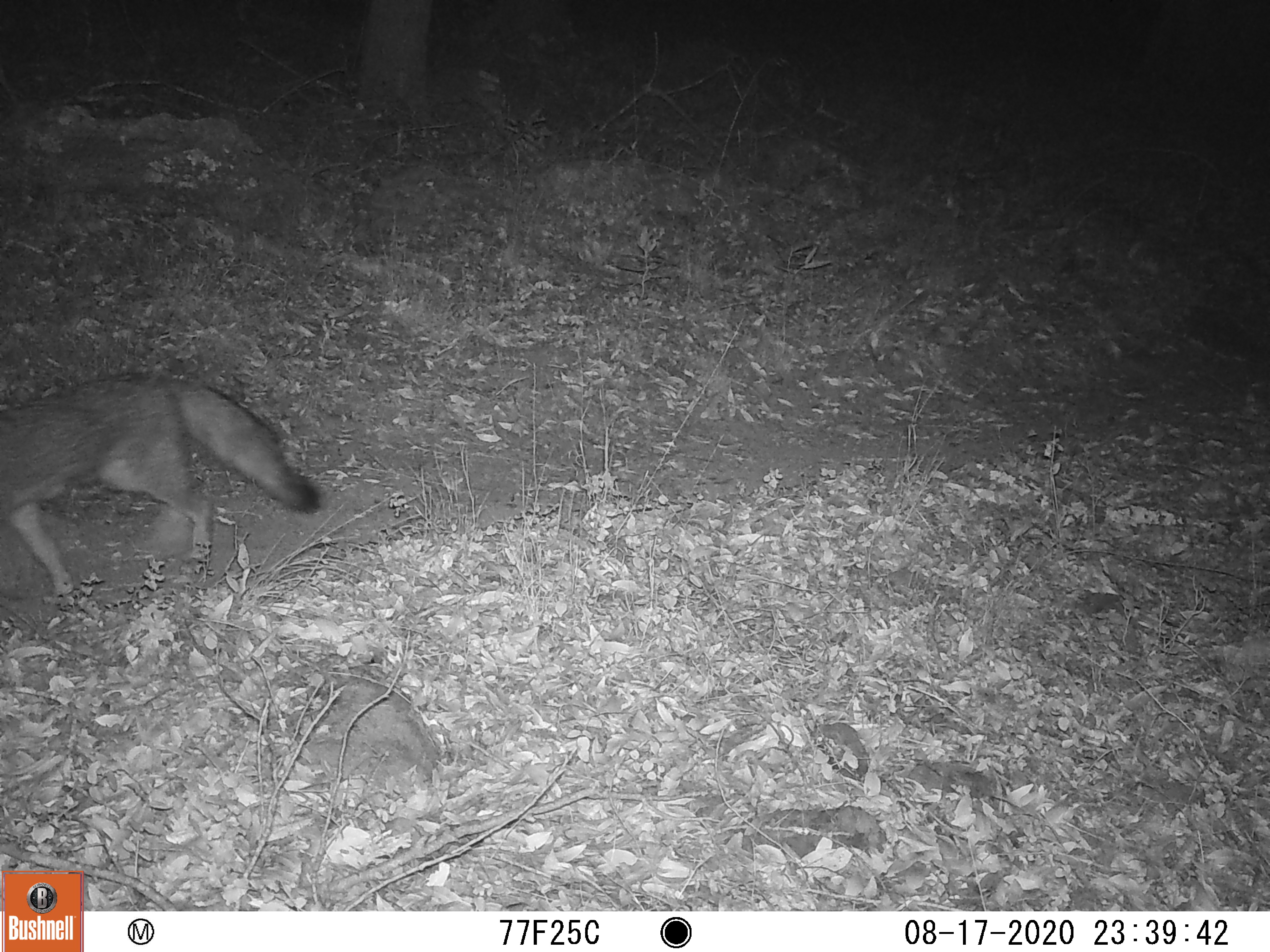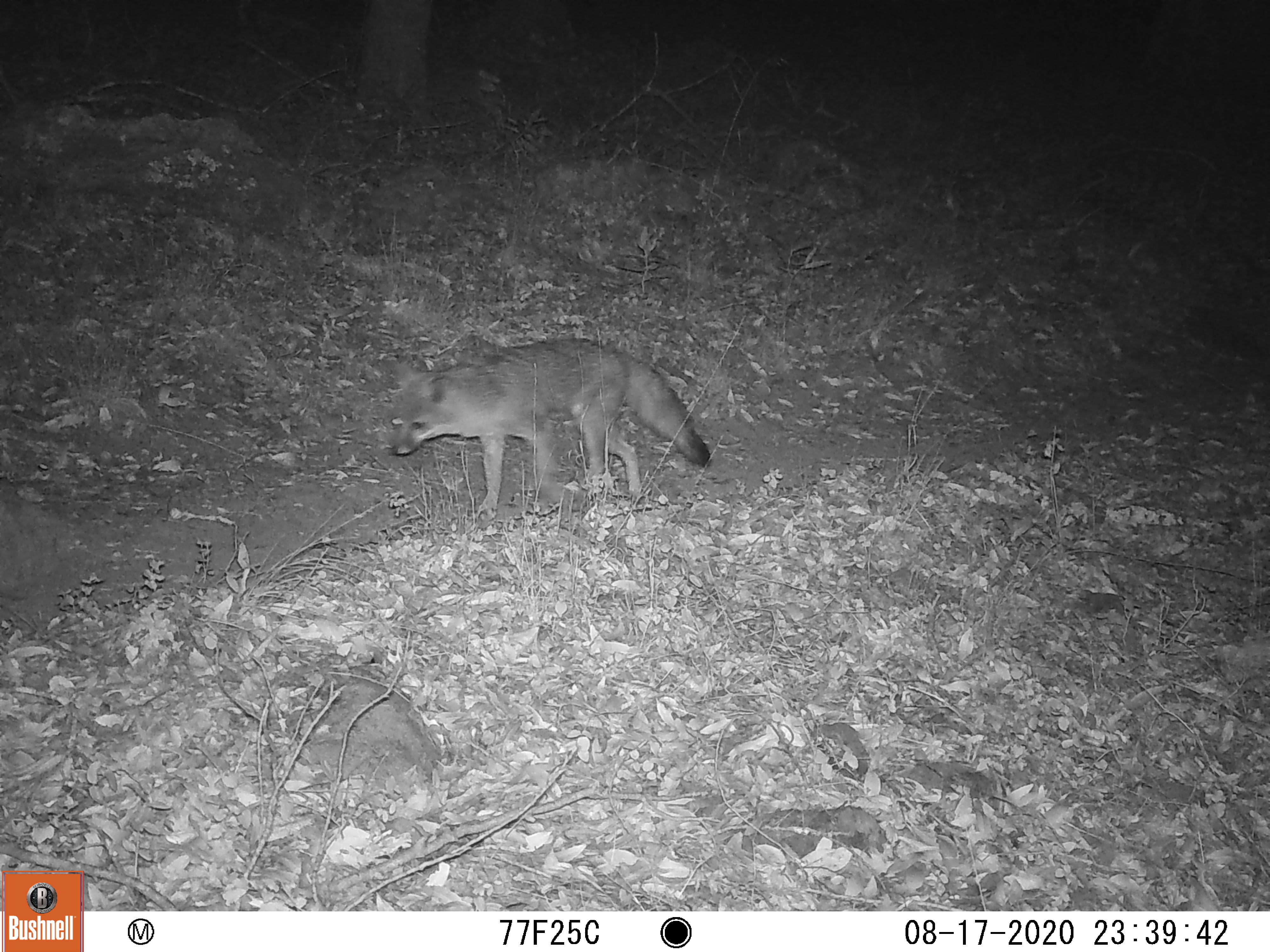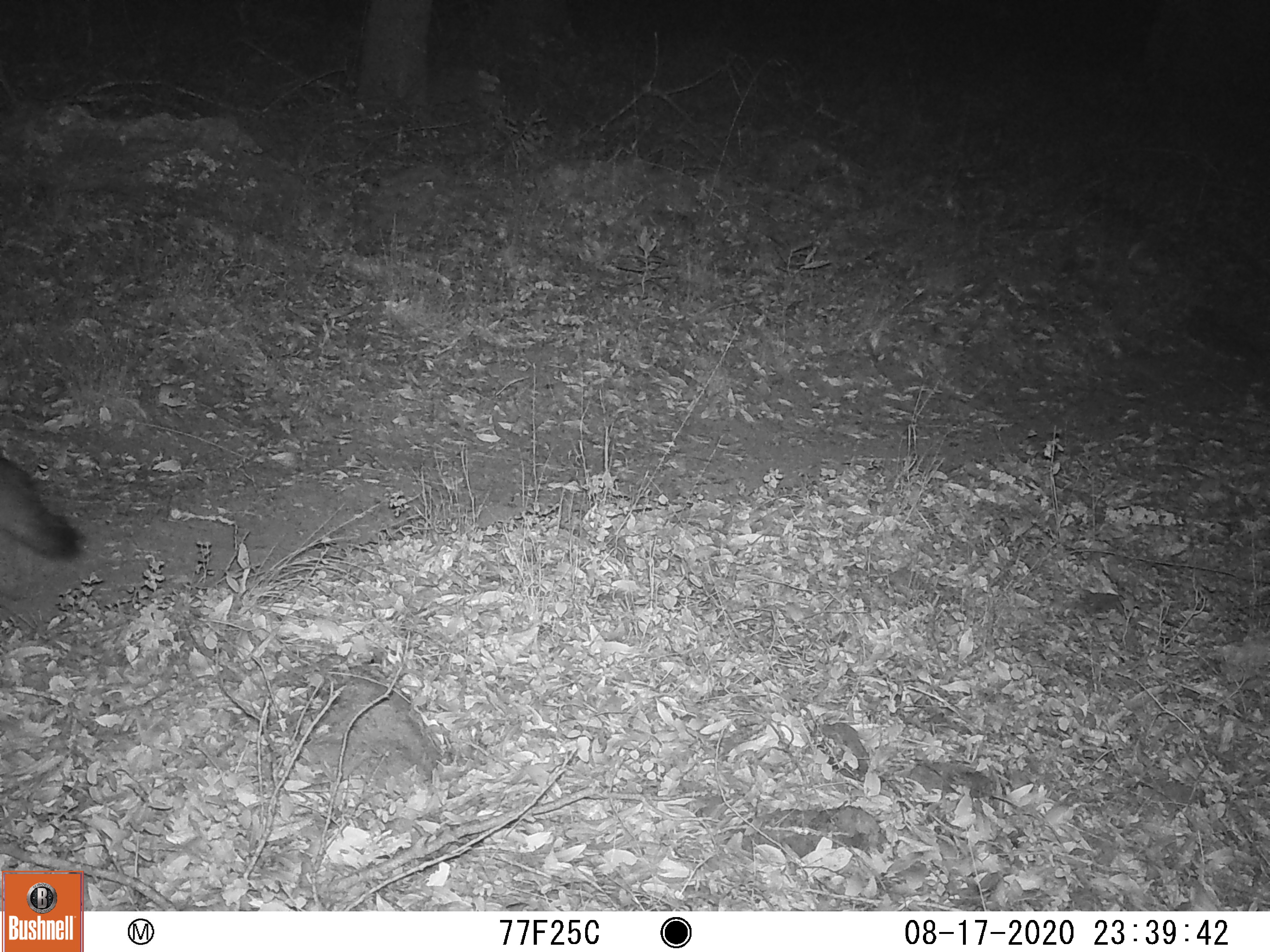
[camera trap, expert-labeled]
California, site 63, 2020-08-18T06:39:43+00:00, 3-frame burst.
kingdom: Animalia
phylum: Chordata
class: Mammalia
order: Carnivora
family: Canidae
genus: Urocyon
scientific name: Urocyon cinereoargenteus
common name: gray fox